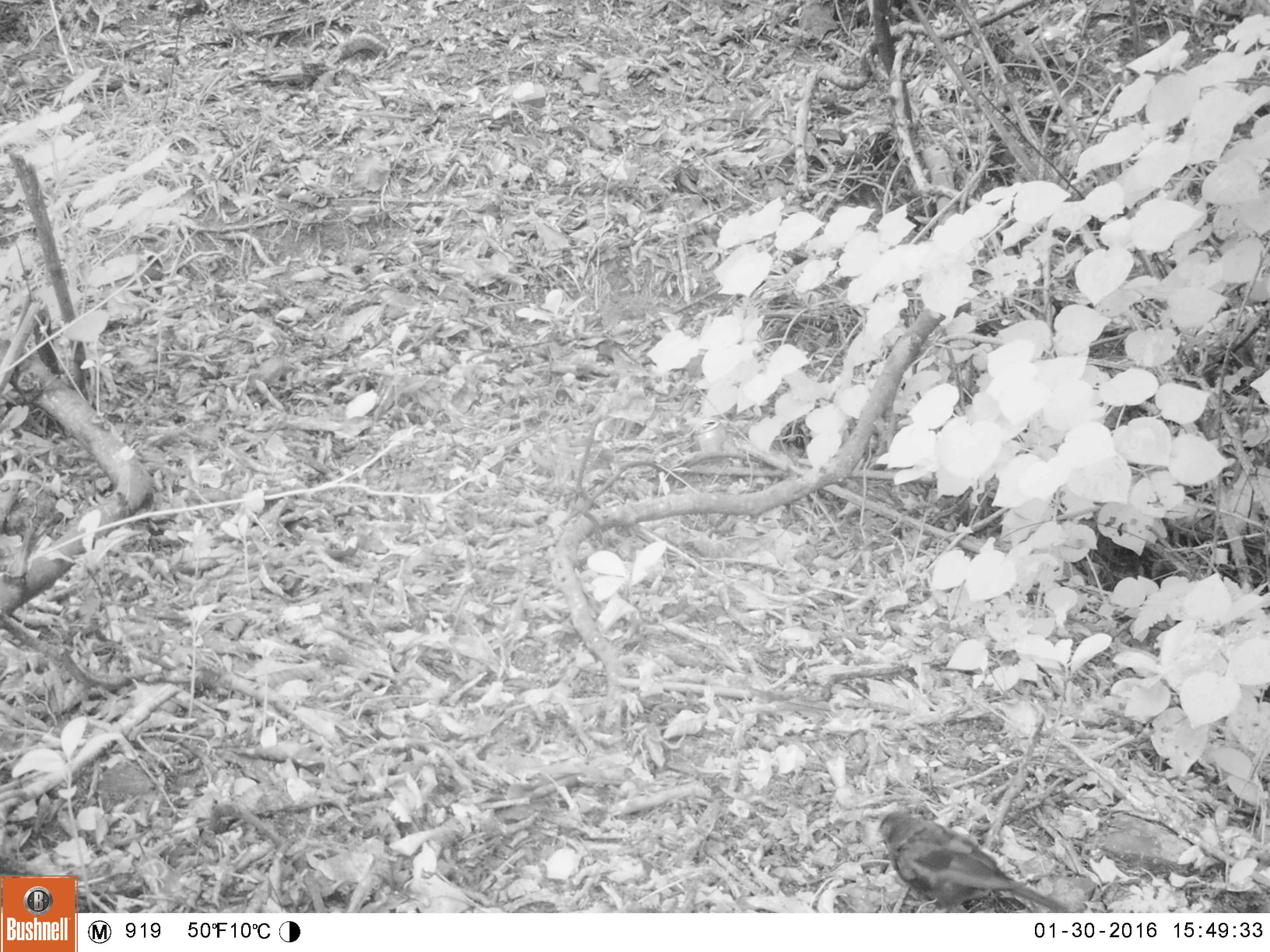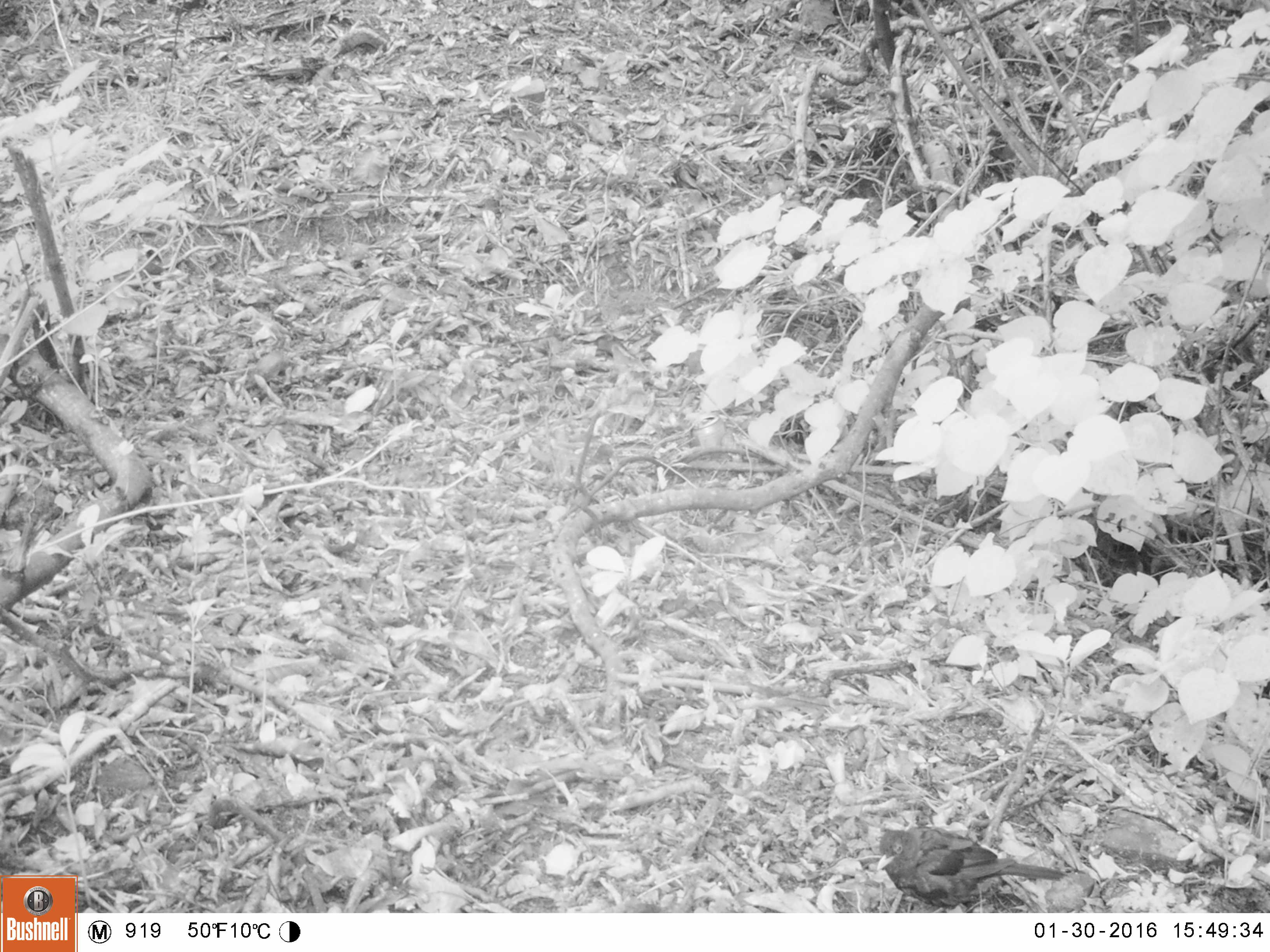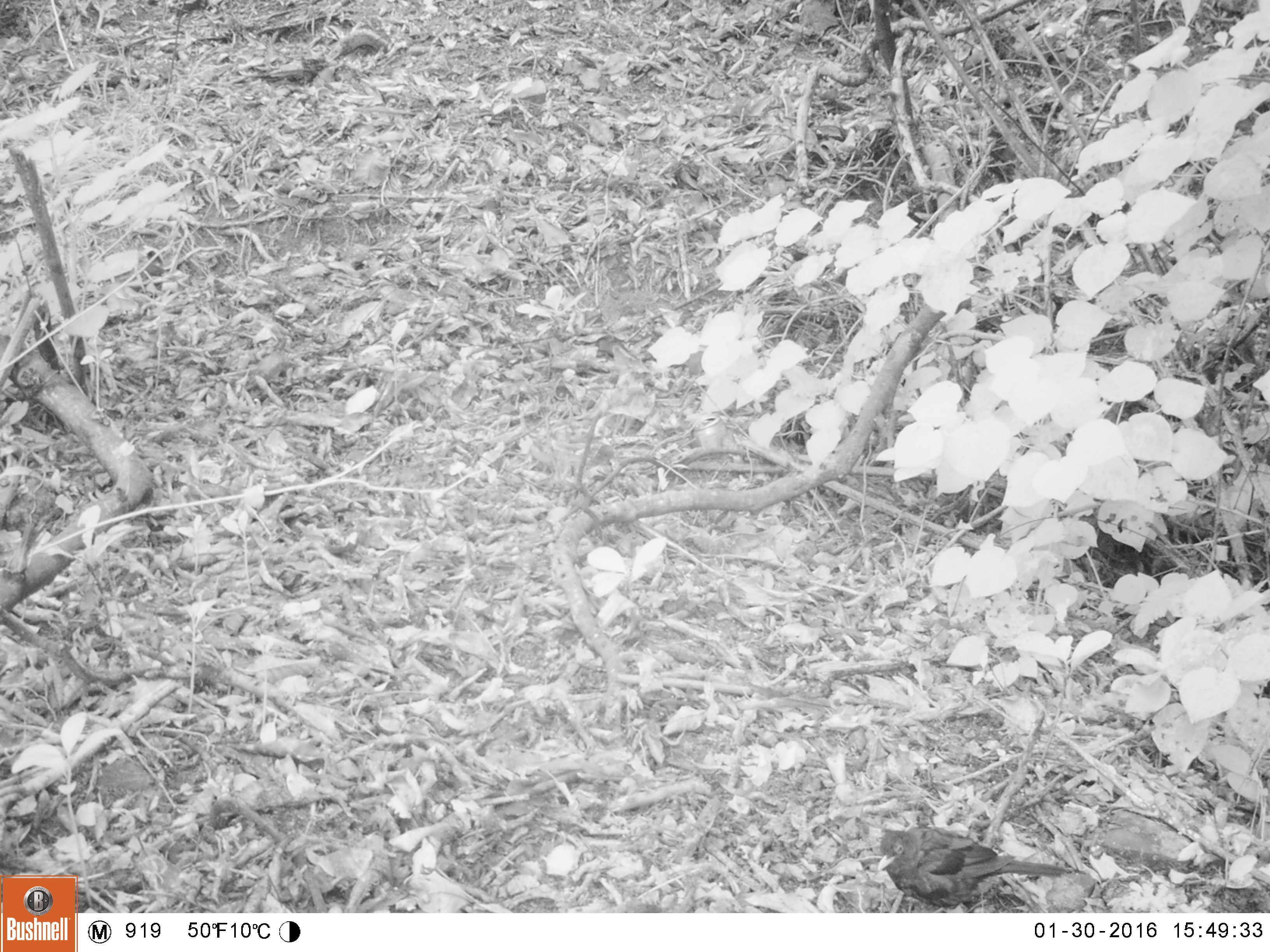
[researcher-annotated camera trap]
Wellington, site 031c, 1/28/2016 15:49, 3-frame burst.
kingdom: Animalia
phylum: Chordata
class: Aves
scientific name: Aves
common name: bird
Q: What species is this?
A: Bird (Aves).